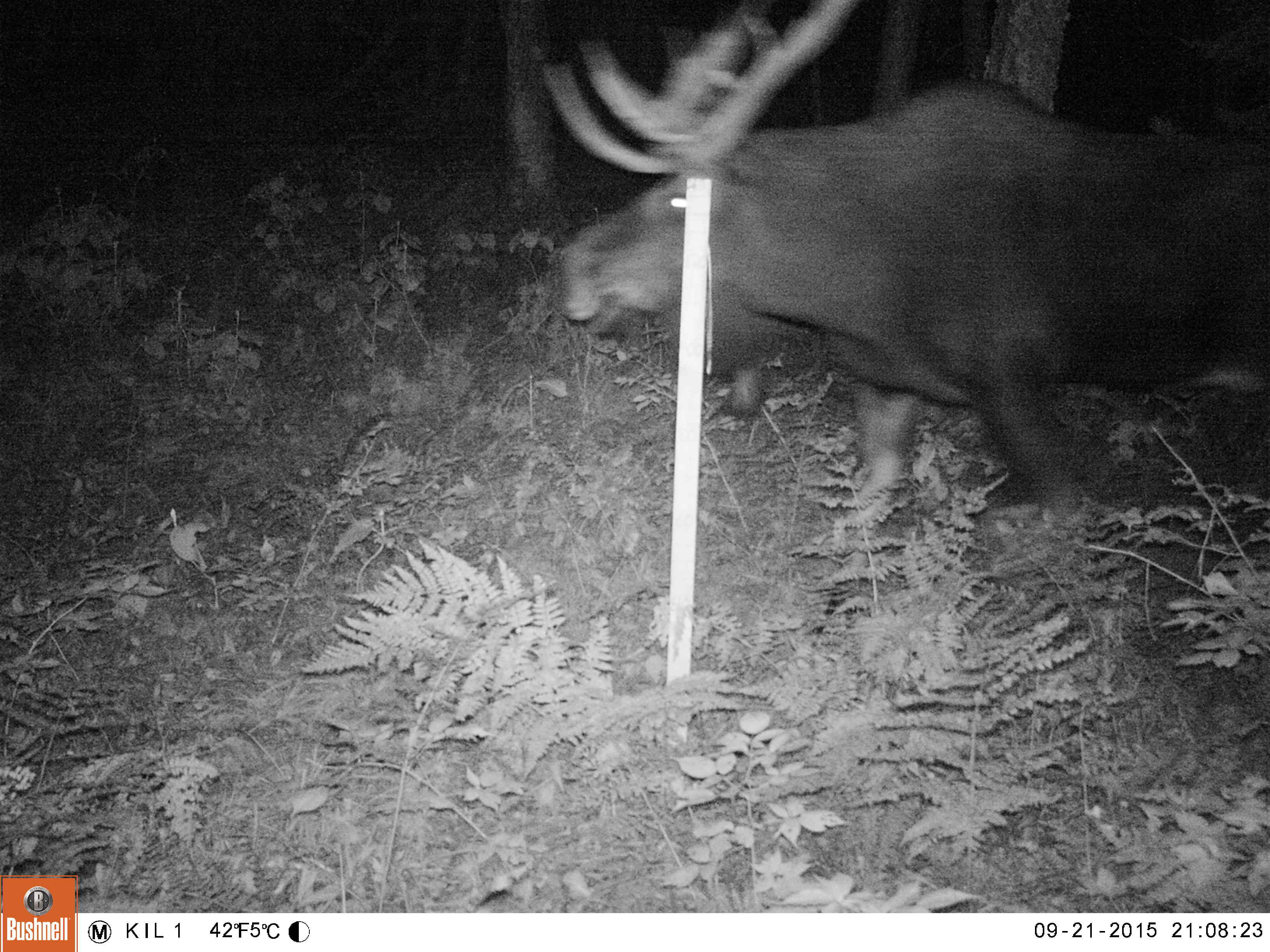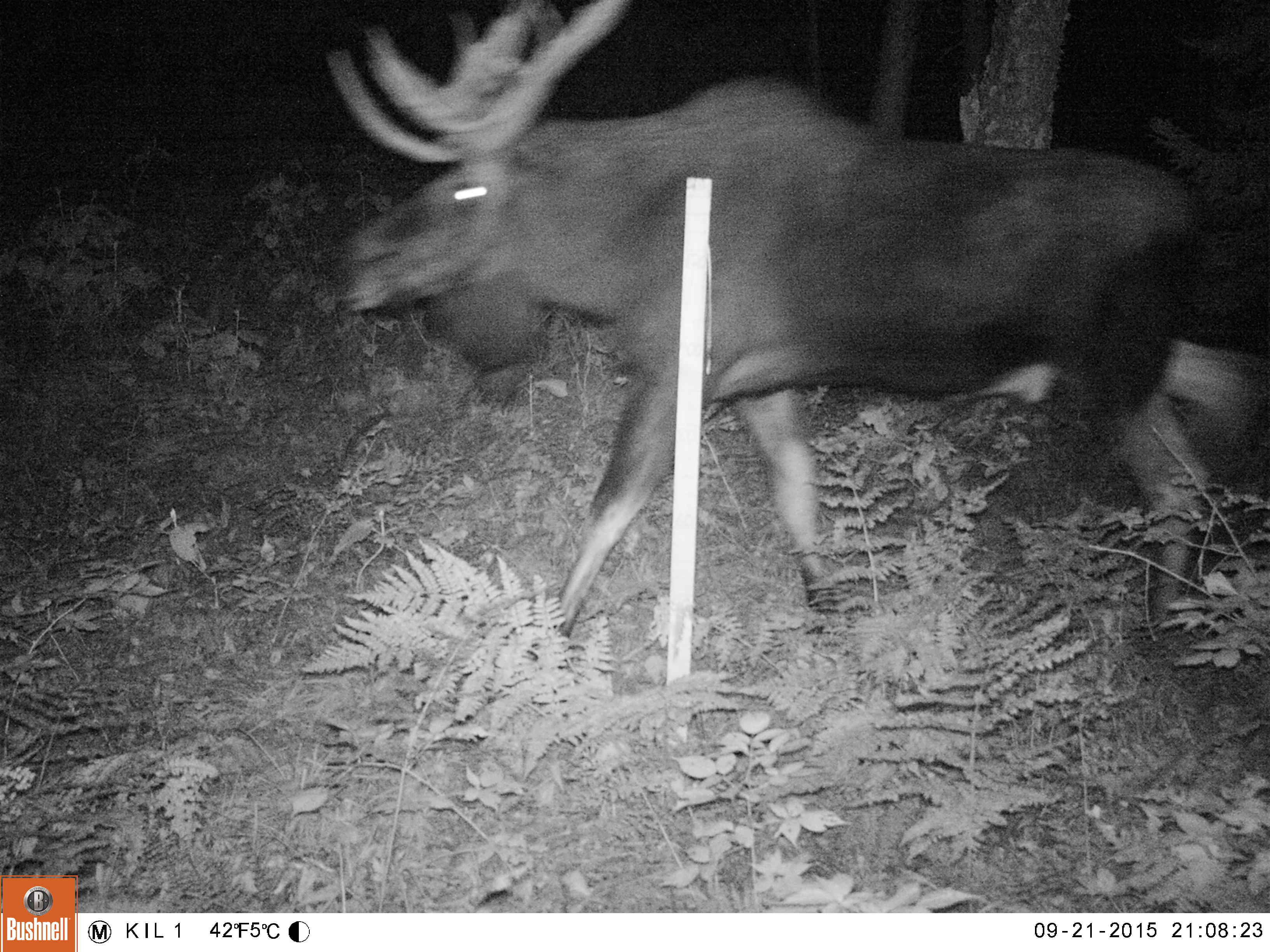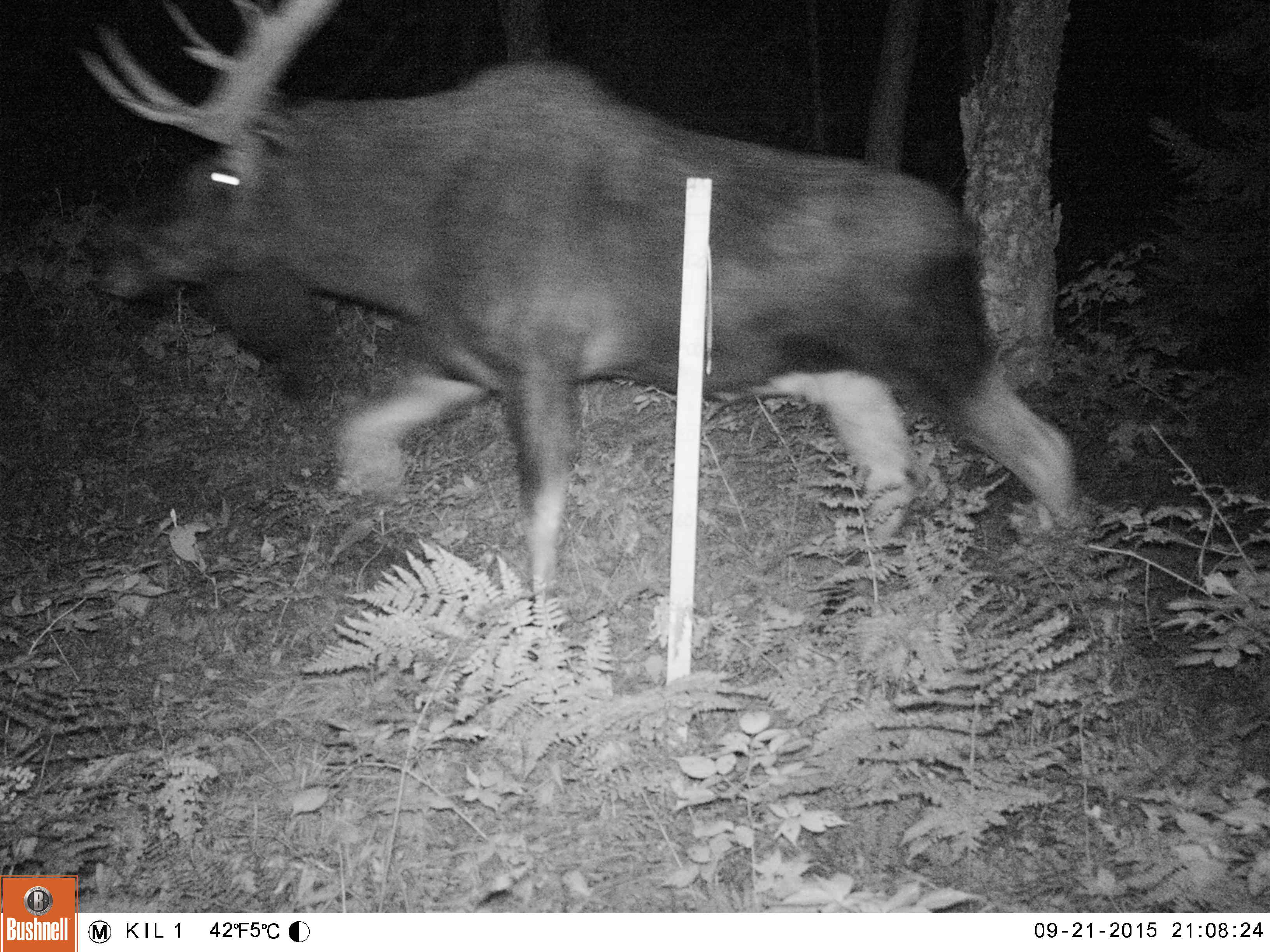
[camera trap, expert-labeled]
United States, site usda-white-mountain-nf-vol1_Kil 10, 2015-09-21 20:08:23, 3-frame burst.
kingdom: Animalia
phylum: Chordata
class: Mammalia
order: Artiodactyla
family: Cervidae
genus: Alces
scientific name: Alces alces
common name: moose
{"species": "moose (Alces alces)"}